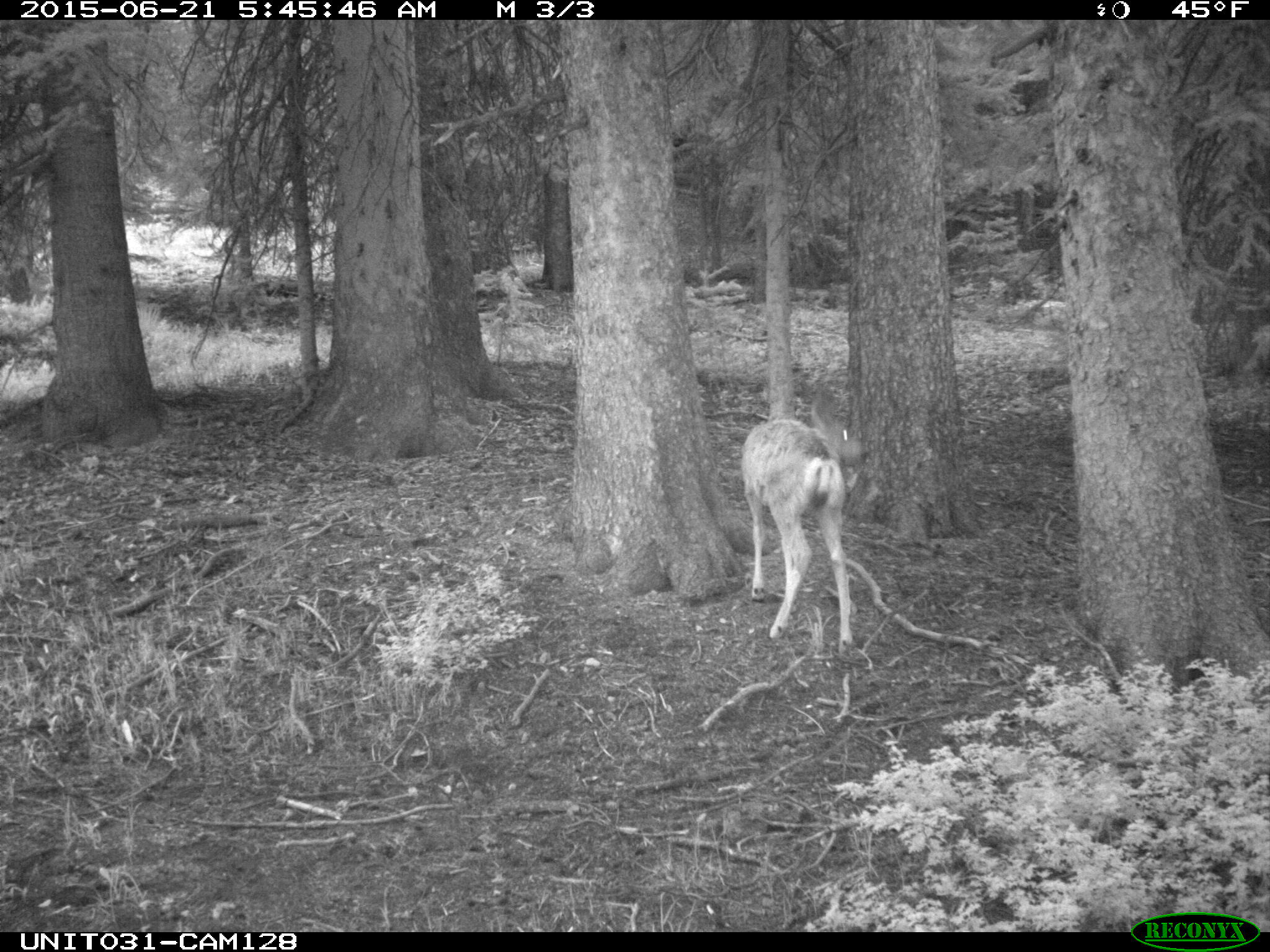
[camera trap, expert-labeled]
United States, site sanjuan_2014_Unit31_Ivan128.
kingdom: Animalia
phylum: Chordata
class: Mammalia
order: Artiodactyla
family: Cervidae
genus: Odocoileus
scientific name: Odocoileus hemionus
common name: mule deer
Odocoileus hemionus (mule deer).